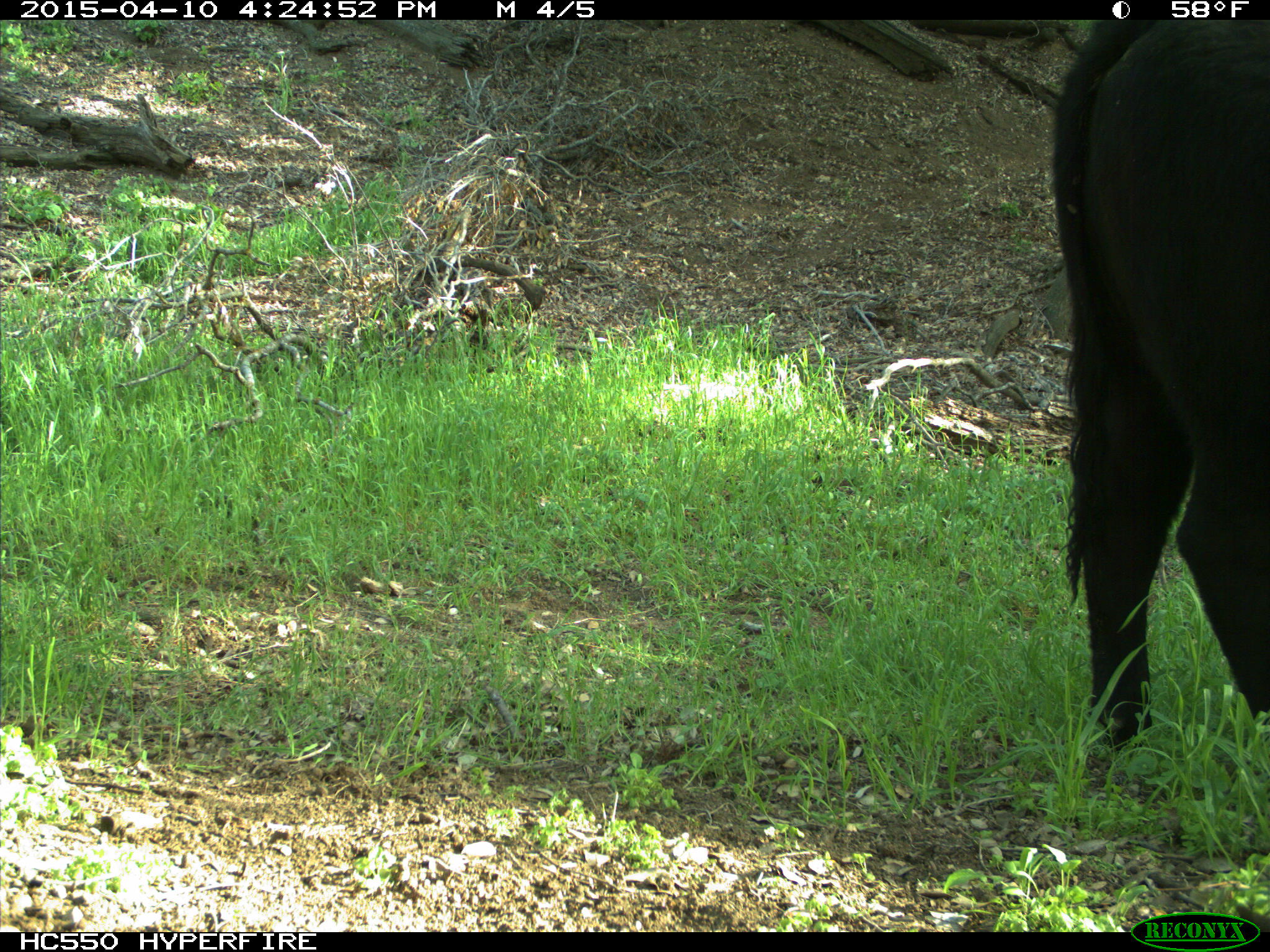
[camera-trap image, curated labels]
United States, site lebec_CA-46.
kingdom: Animalia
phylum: Chordata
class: Mammalia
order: Artiodactyla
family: Bovidae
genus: Bos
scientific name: Bos taurus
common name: domestic cow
Bos taurus (domestic cow).